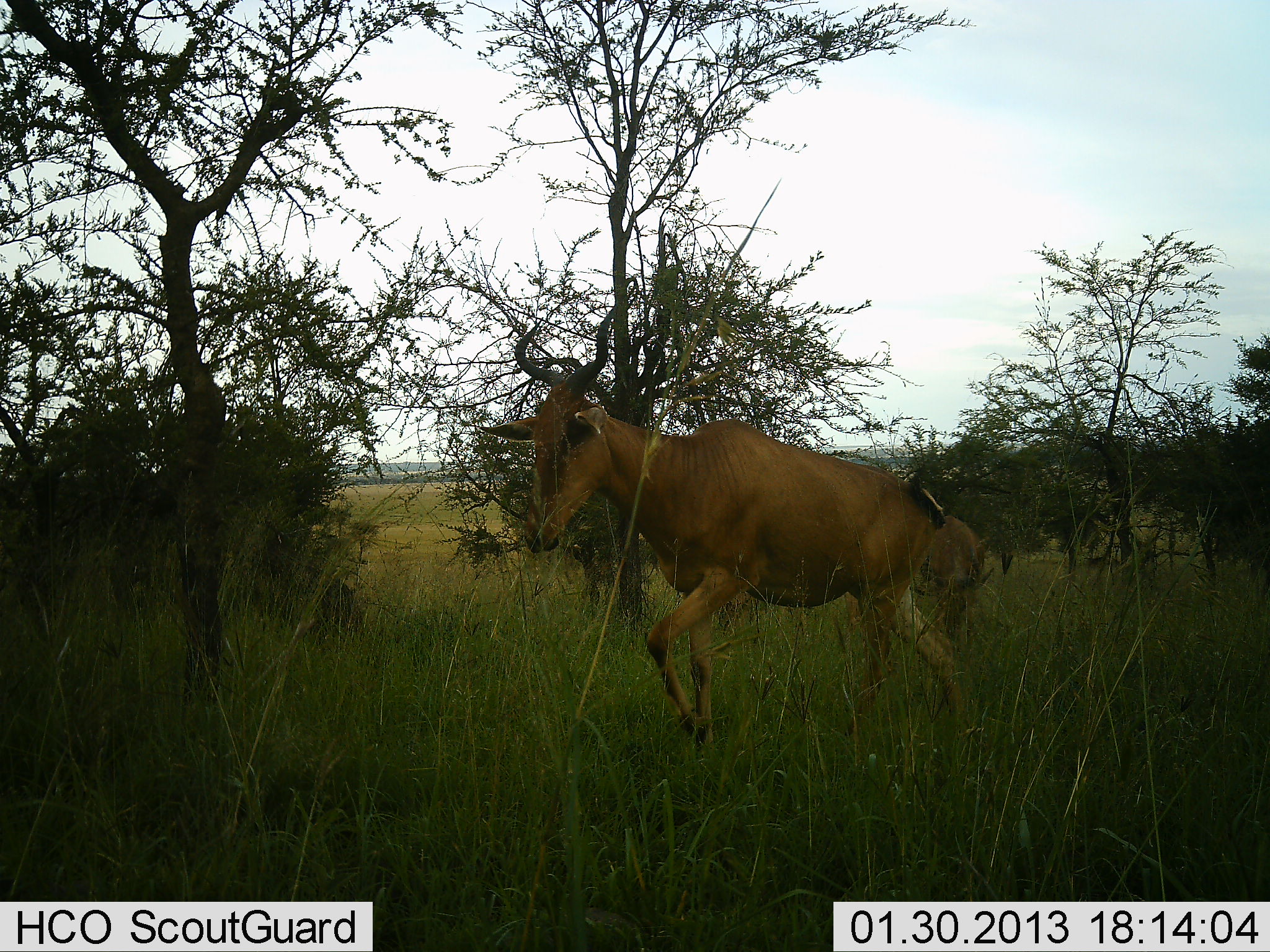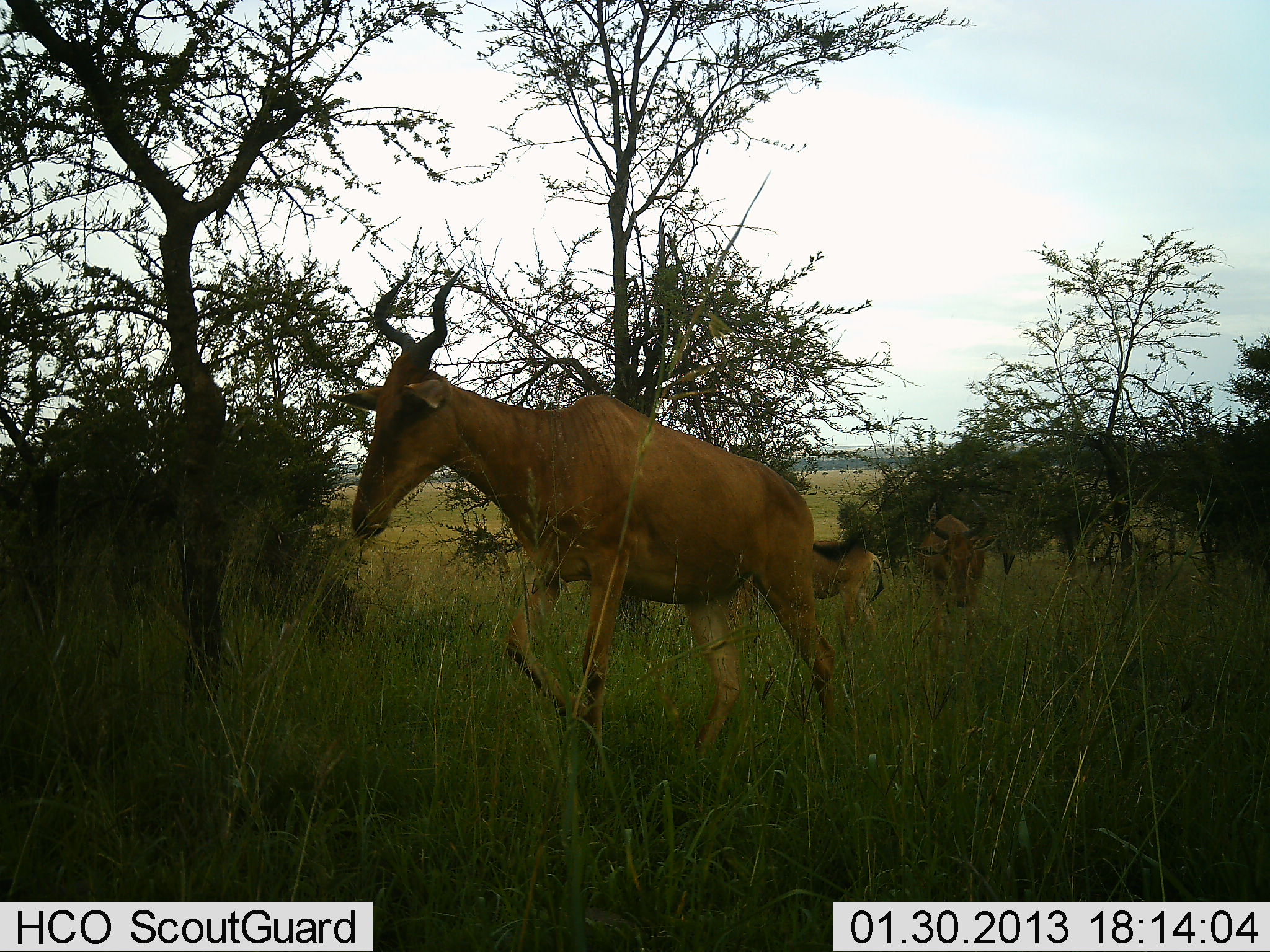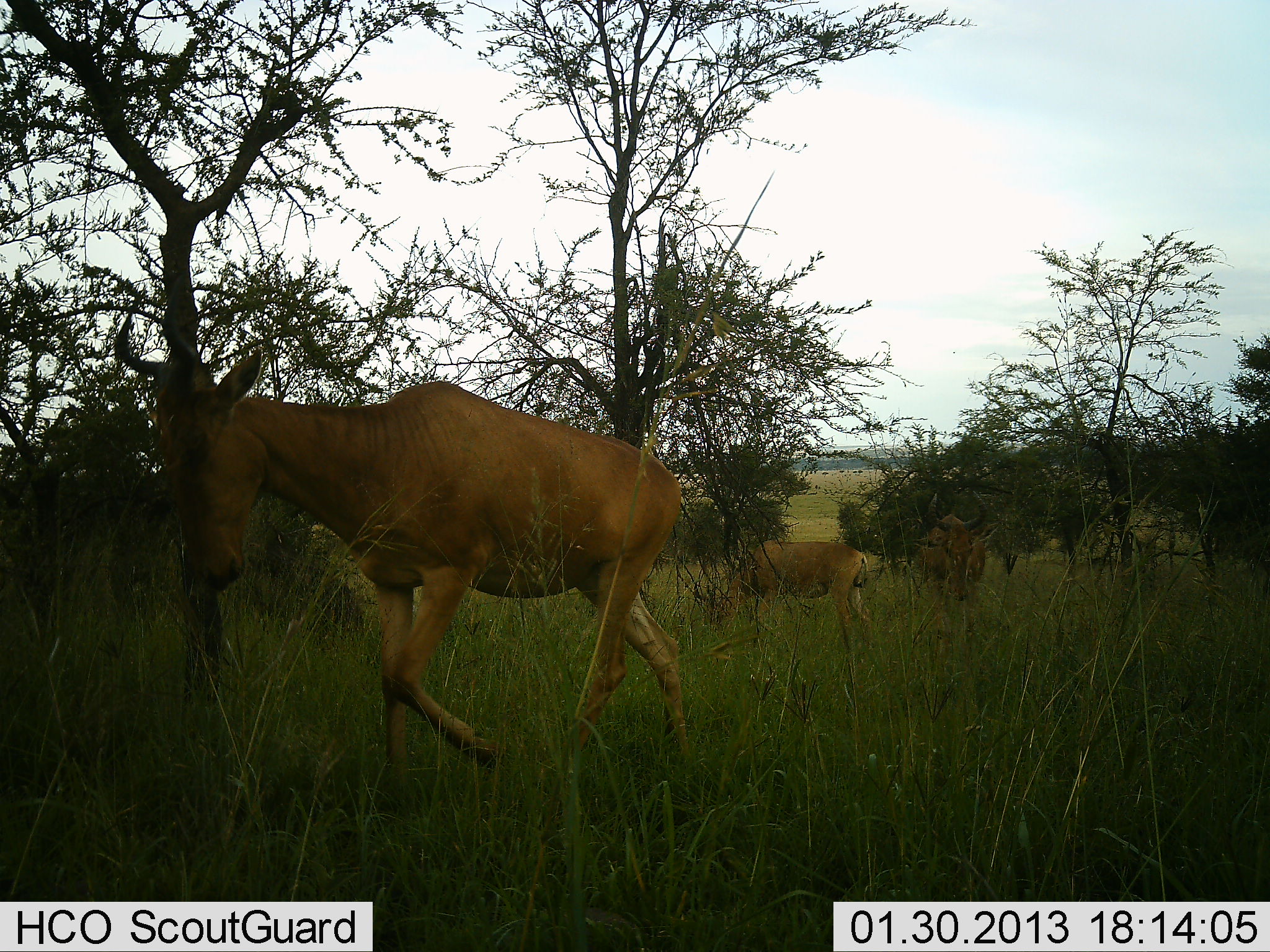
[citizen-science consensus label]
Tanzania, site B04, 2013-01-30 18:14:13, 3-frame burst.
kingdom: Animalia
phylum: Chordata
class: Mammalia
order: Artiodactyla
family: Bovidae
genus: Alcelaphus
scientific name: Alcelaphus buselaphus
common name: hartebeest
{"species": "hartebeest (Alcelaphus buselaphus)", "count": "3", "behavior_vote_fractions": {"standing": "22%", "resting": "0%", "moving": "91%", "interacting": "0%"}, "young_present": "13%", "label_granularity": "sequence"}